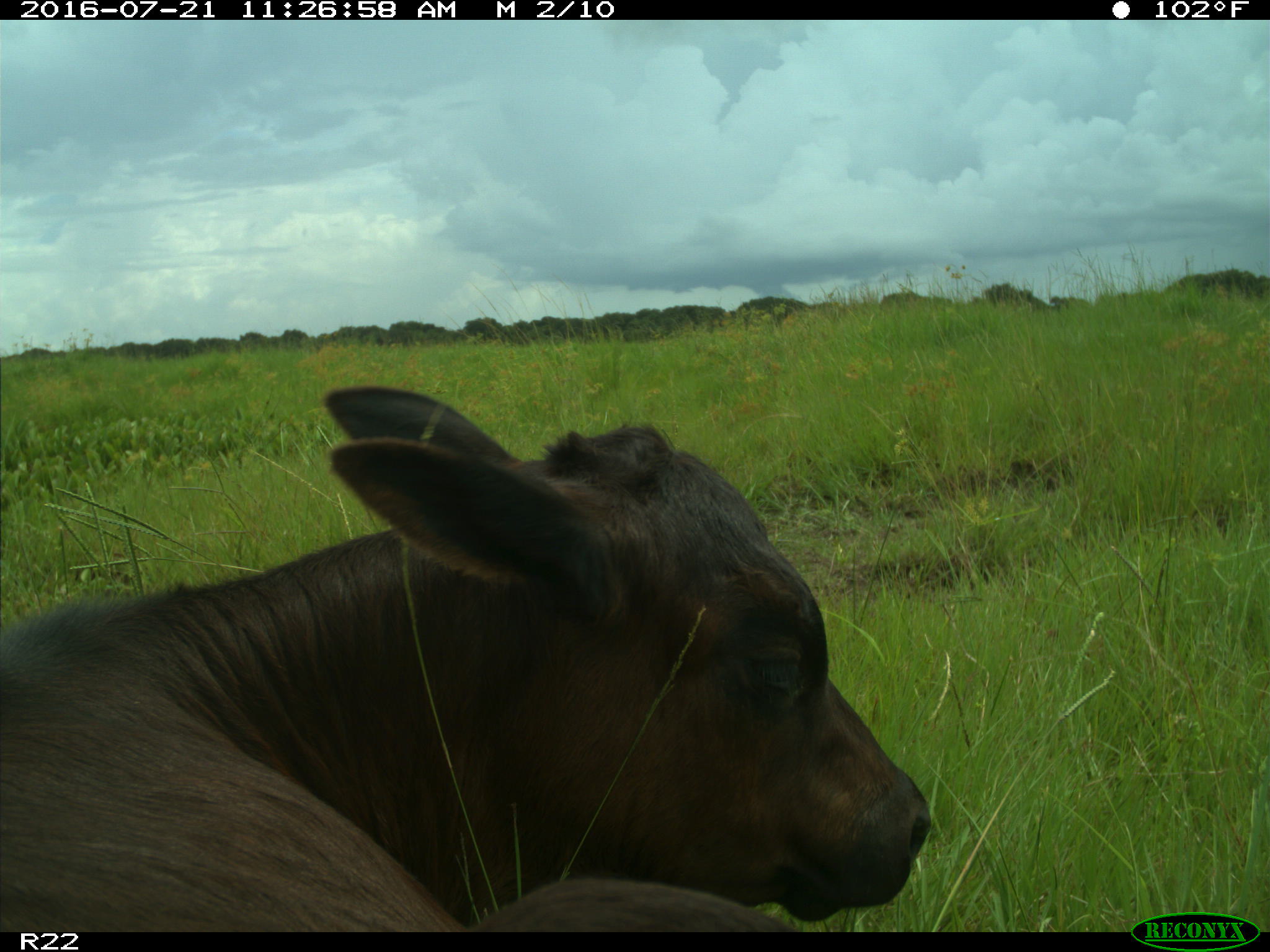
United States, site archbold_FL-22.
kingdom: Animalia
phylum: Chordata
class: Mammalia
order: Artiodactyla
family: Bovidae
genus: Bos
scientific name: Bos taurus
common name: domestic cow